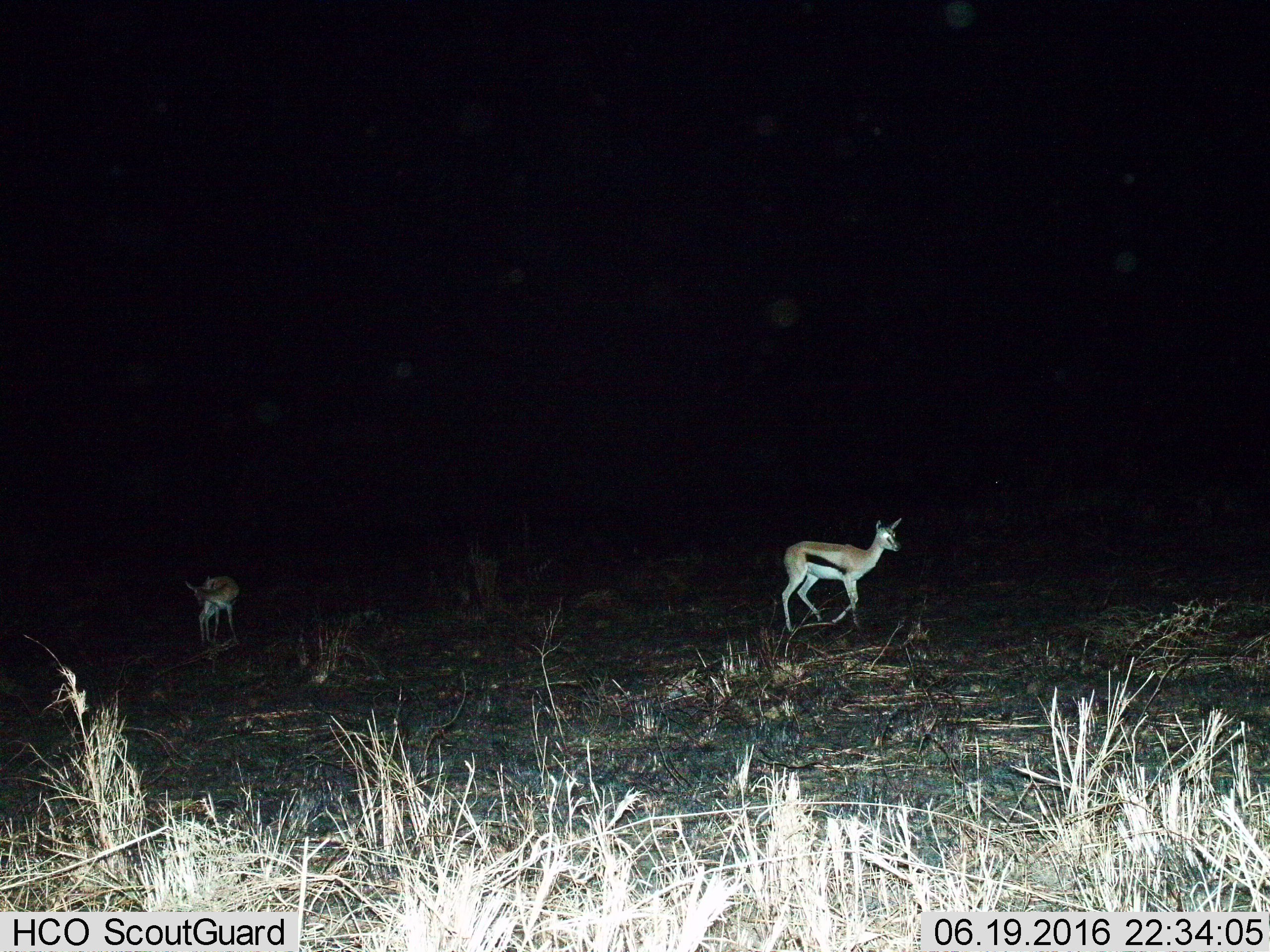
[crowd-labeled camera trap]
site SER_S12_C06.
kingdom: Animalia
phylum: Chordata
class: Mammalia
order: Artiodactyla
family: Bovidae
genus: Eudorcas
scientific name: Eudorcas thomsonii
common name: thomson's gazelle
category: gazellethomsons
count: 2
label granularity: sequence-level